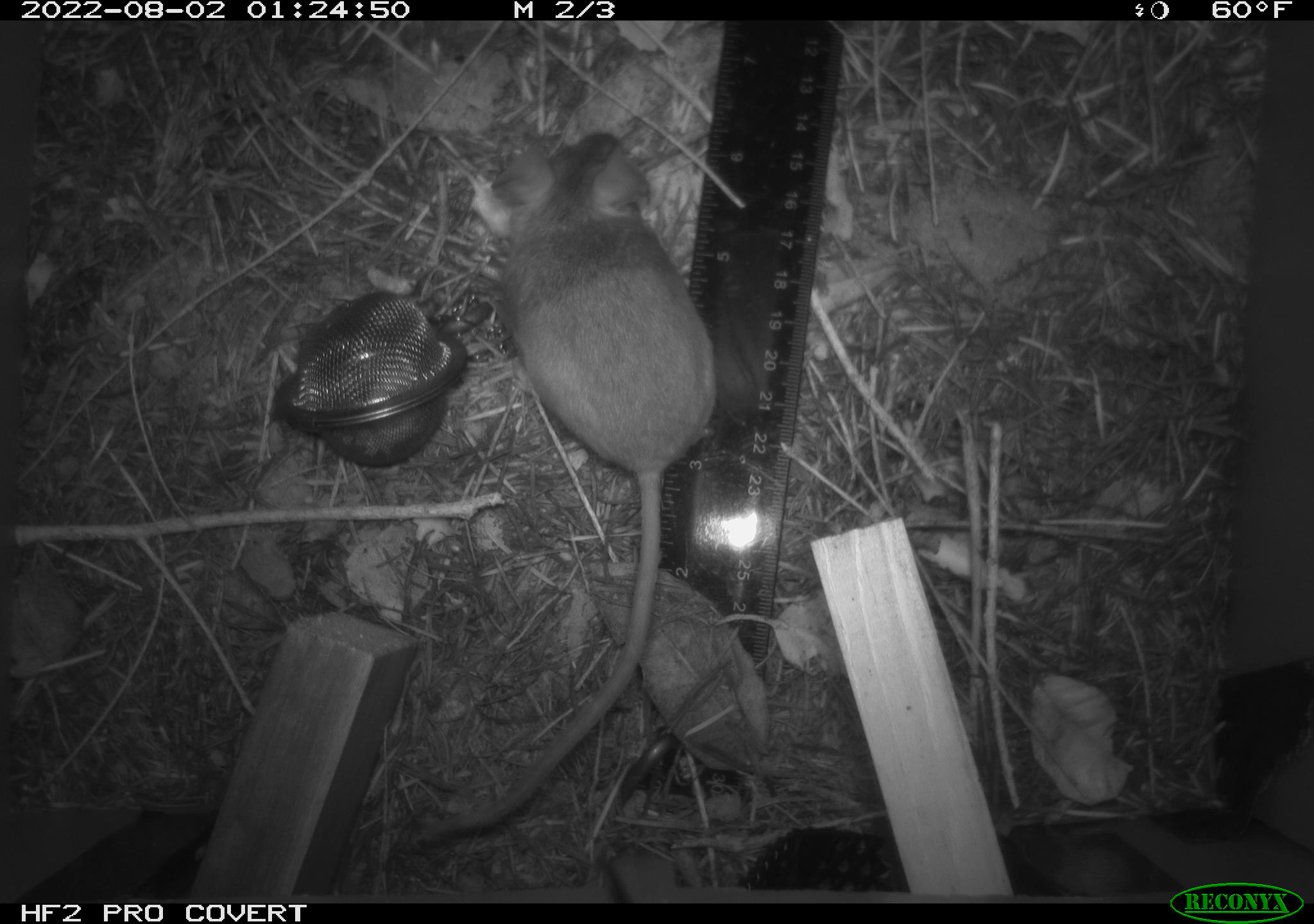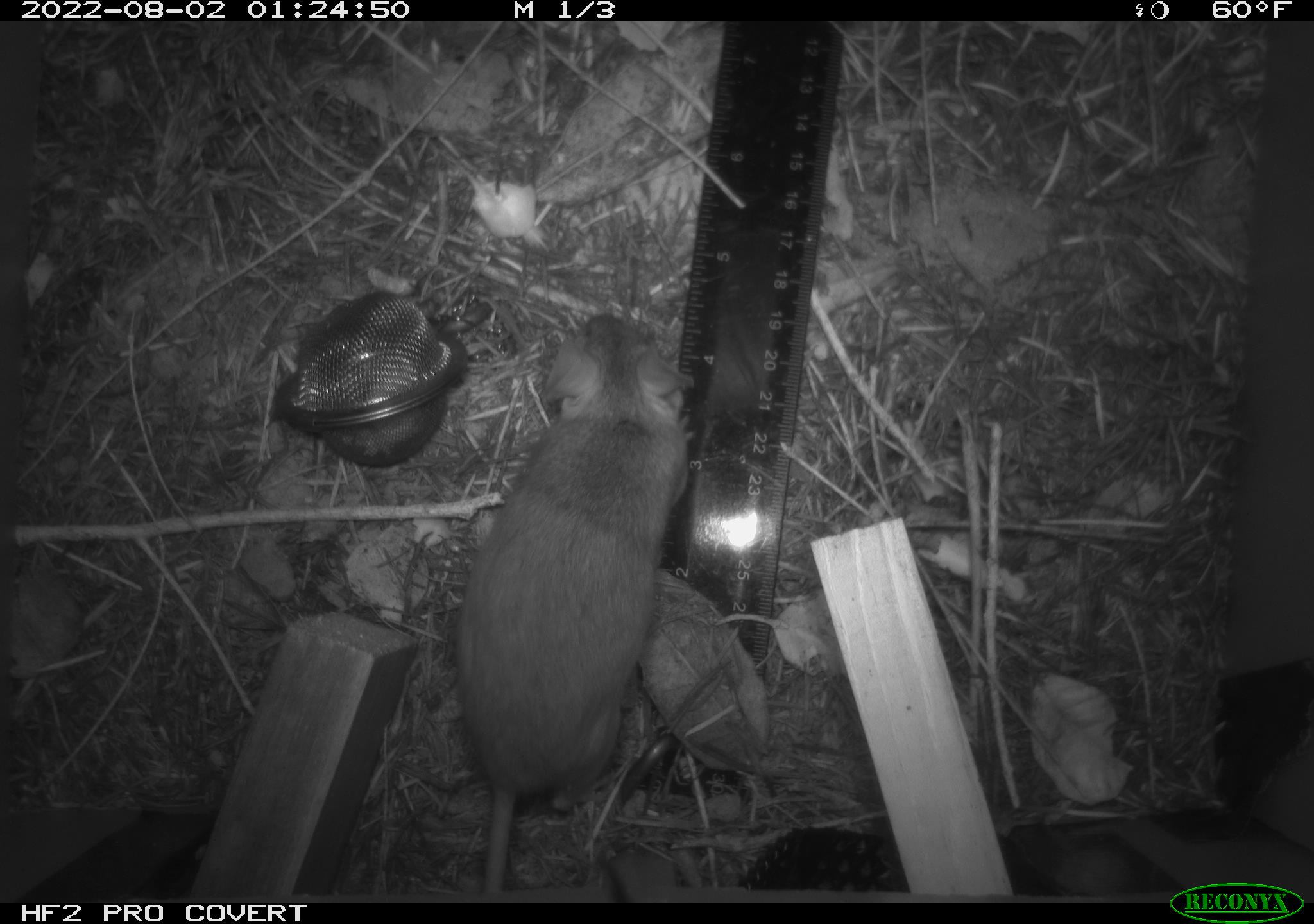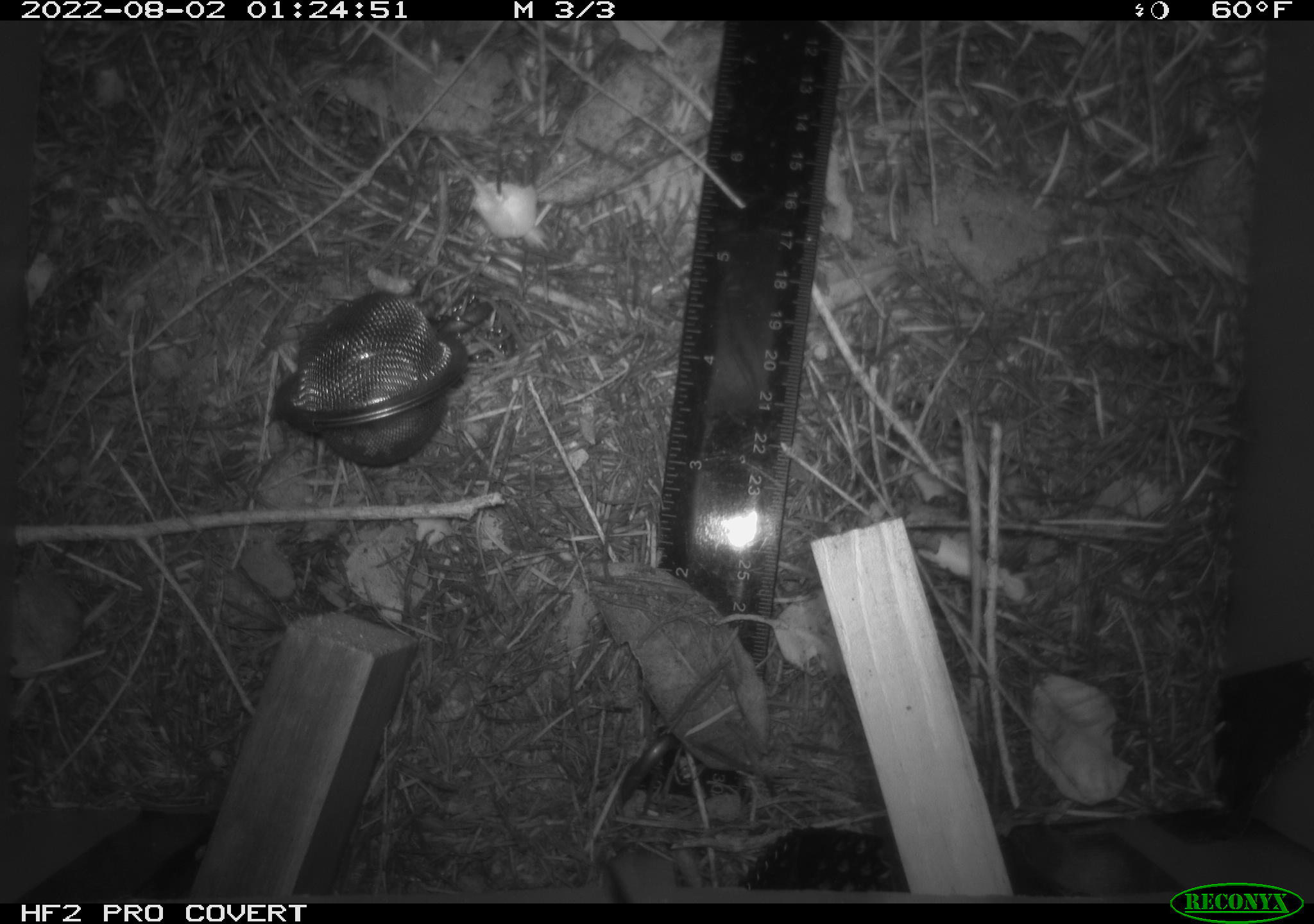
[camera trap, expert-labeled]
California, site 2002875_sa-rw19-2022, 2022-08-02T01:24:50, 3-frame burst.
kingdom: Animalia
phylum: Chordata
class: Mammalia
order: Rodentia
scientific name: Rodentia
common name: mouse species